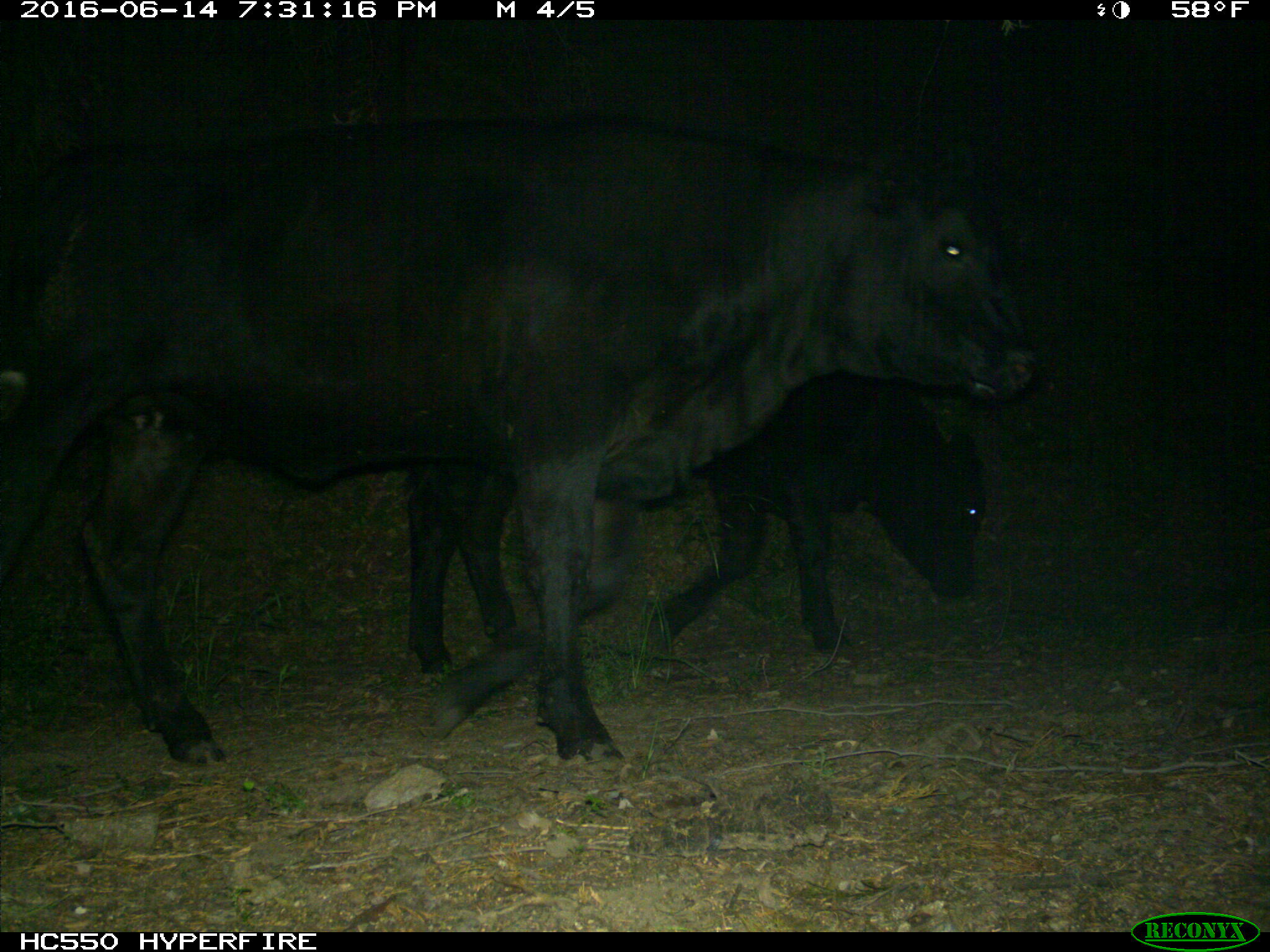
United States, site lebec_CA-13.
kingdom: Animalia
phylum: Chordata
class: Mammalia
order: Artiodactyla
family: Bovidae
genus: Bos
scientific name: Bos taurus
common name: domestic cow